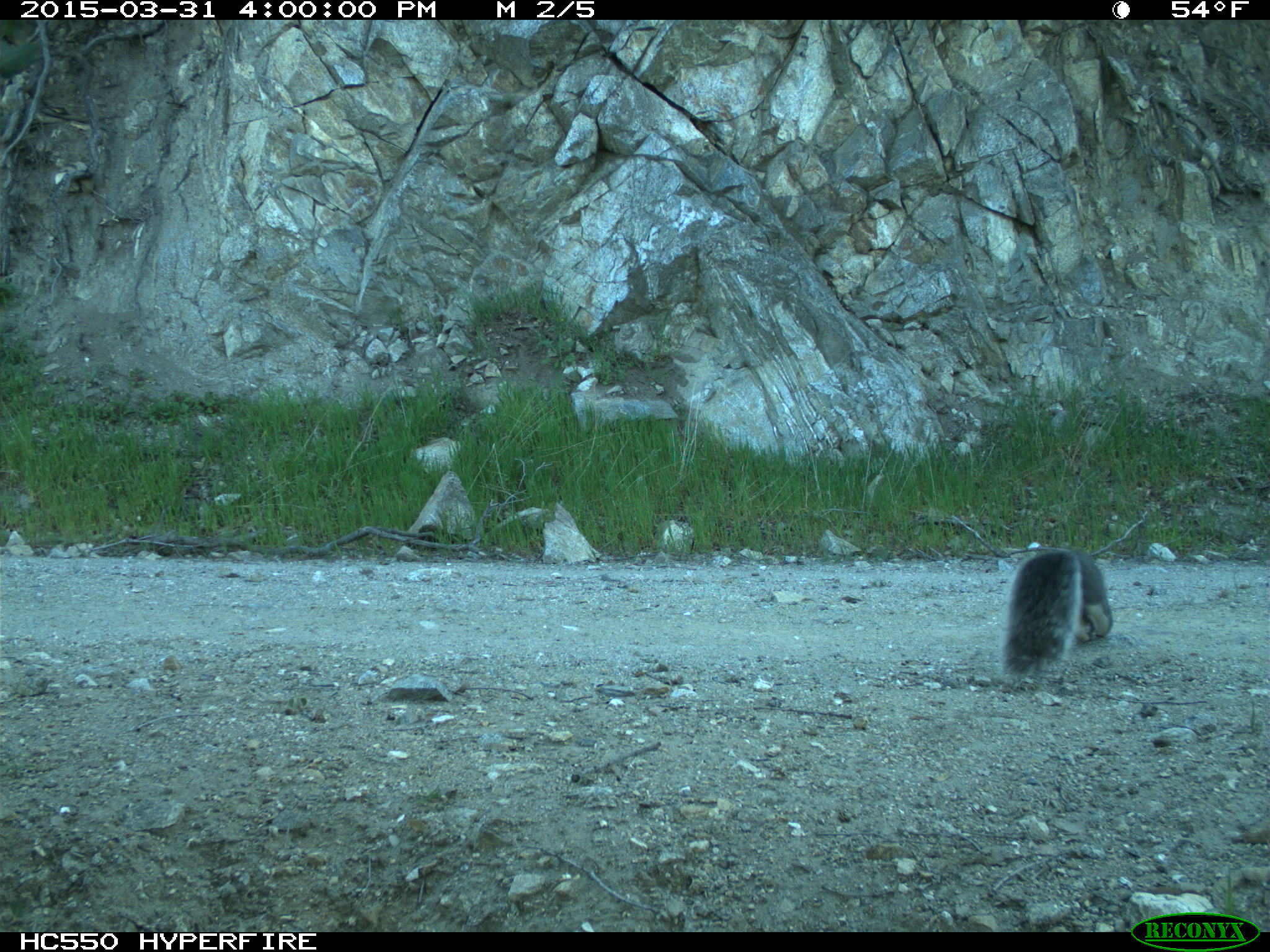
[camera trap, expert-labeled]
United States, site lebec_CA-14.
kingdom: Animalia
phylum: Chordata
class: Mammalia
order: Rodentia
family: Sciuridae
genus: Sciurus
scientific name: Sciurus carolinensis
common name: eastern gray squirrel